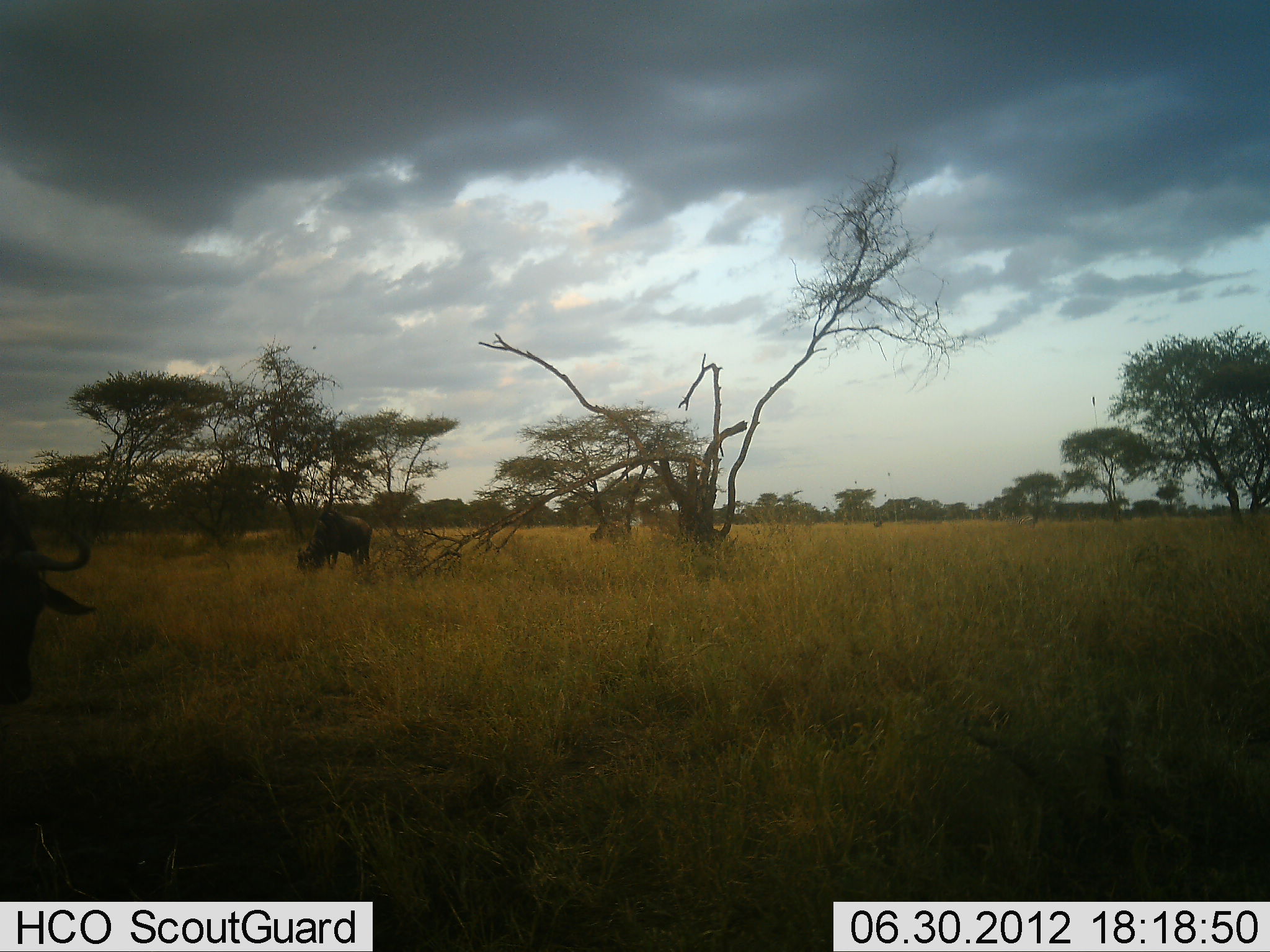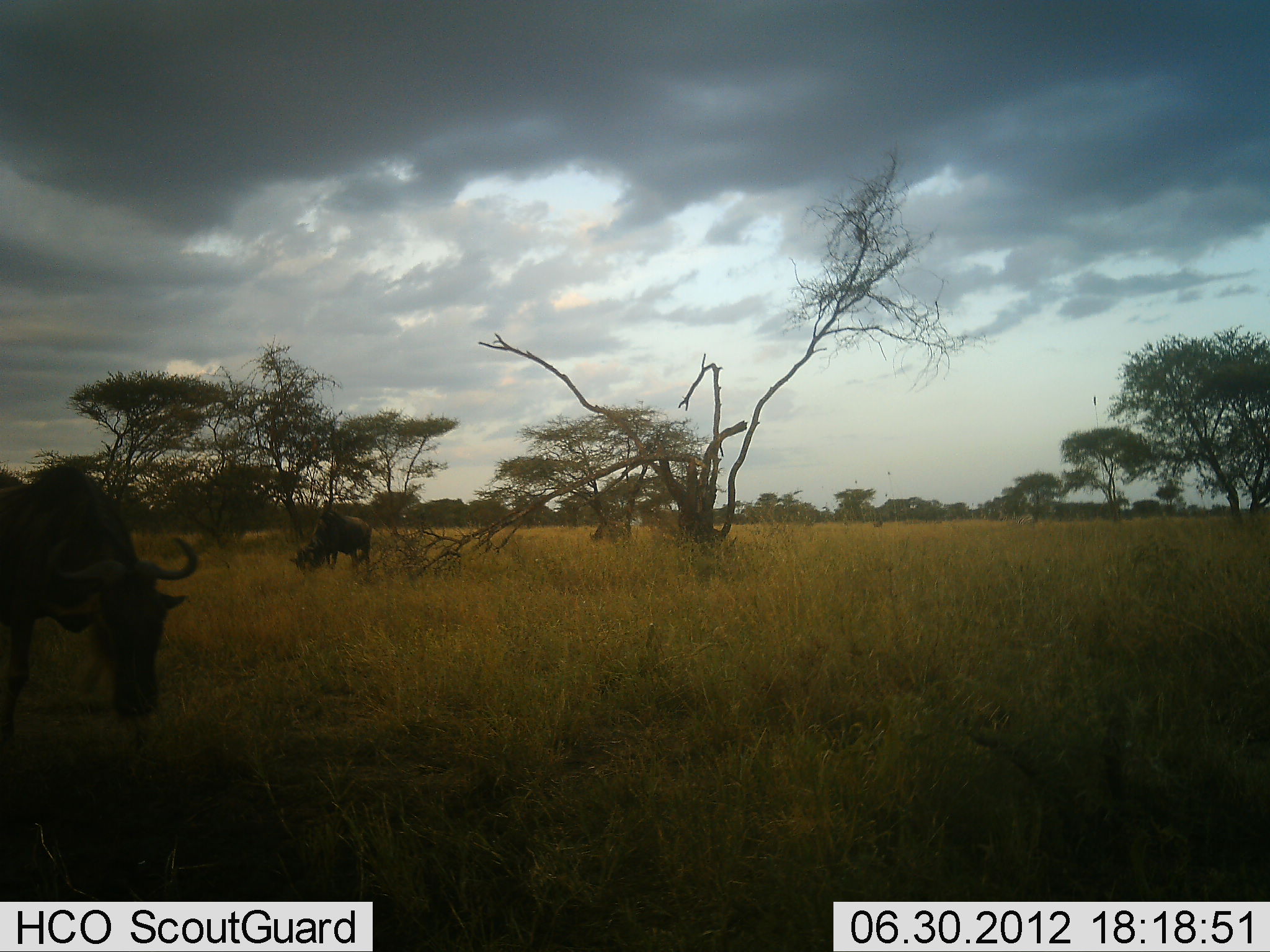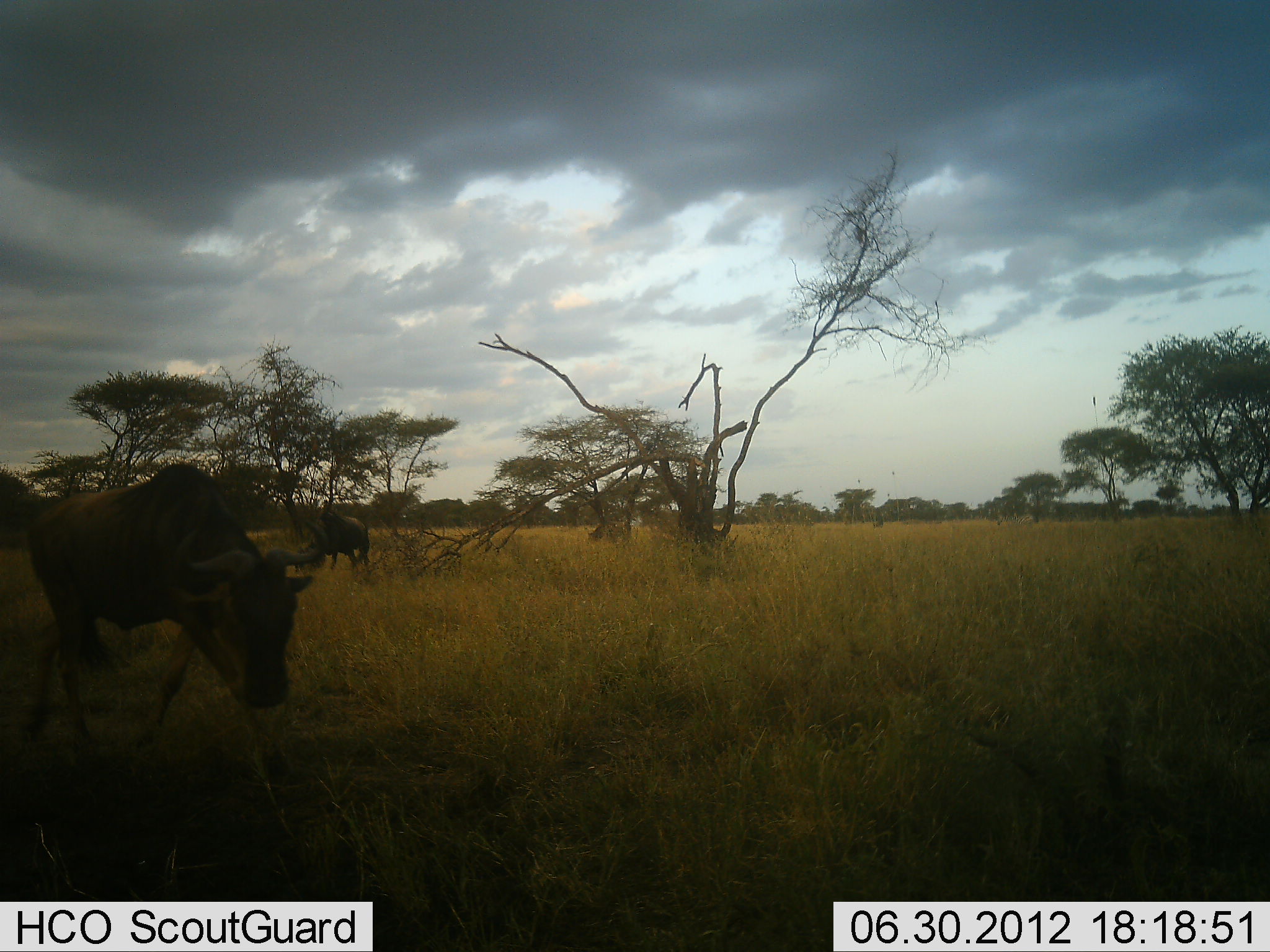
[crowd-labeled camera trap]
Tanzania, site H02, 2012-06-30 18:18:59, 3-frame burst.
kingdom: Animalia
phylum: Chordata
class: Mammalia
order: Artiodactyla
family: Bovidae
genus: Connochaetes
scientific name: Connochaetes taurinus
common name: blue wildebeest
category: wildebeest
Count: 2.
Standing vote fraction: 40%.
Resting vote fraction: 0%.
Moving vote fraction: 60%.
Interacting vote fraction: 0%.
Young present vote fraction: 0%.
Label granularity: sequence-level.